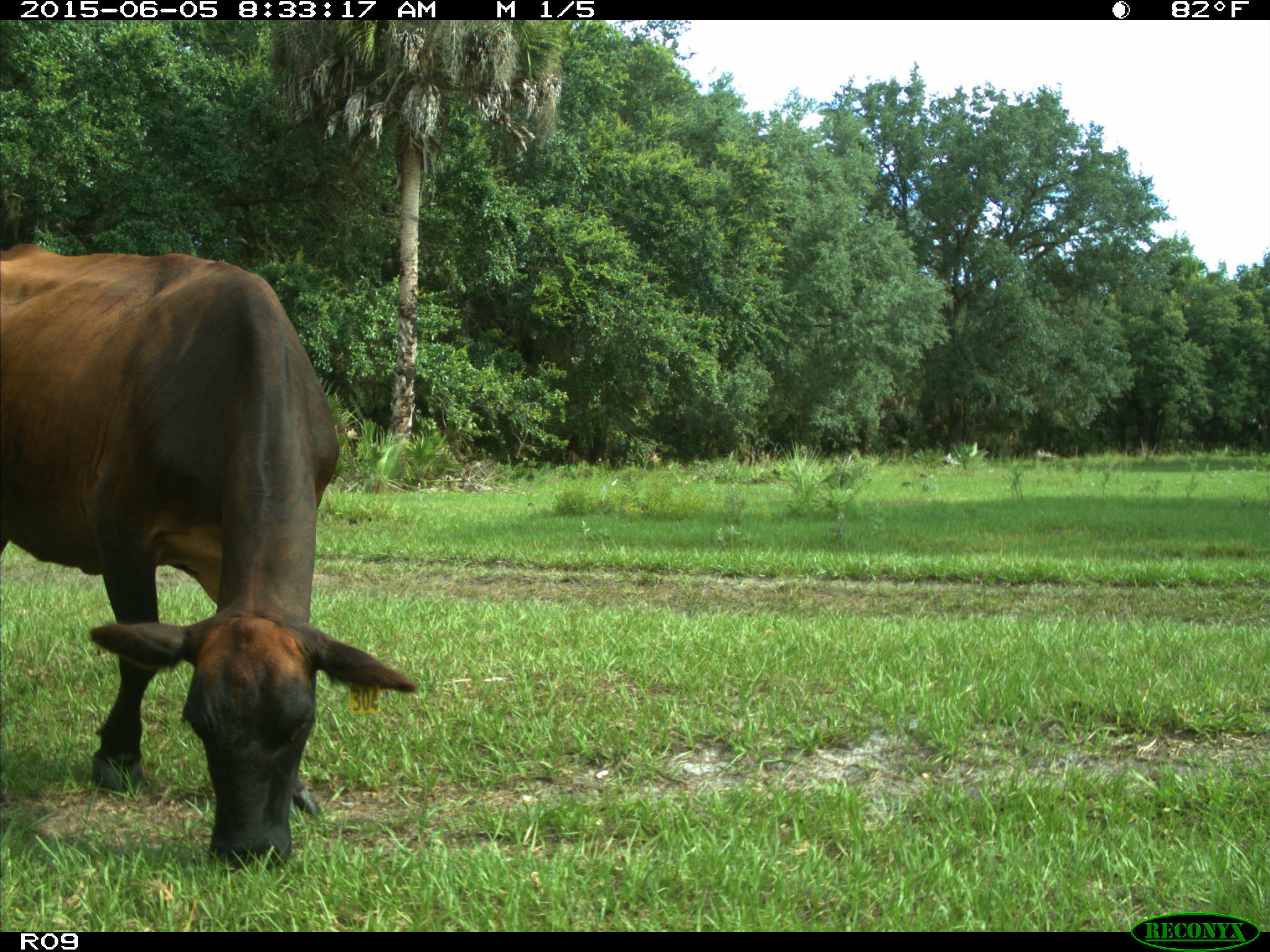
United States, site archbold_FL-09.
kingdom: Animalia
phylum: Chordata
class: Mammalia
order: Artiodactyla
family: Bovidae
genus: Bos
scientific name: Bos taurus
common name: domestic cow